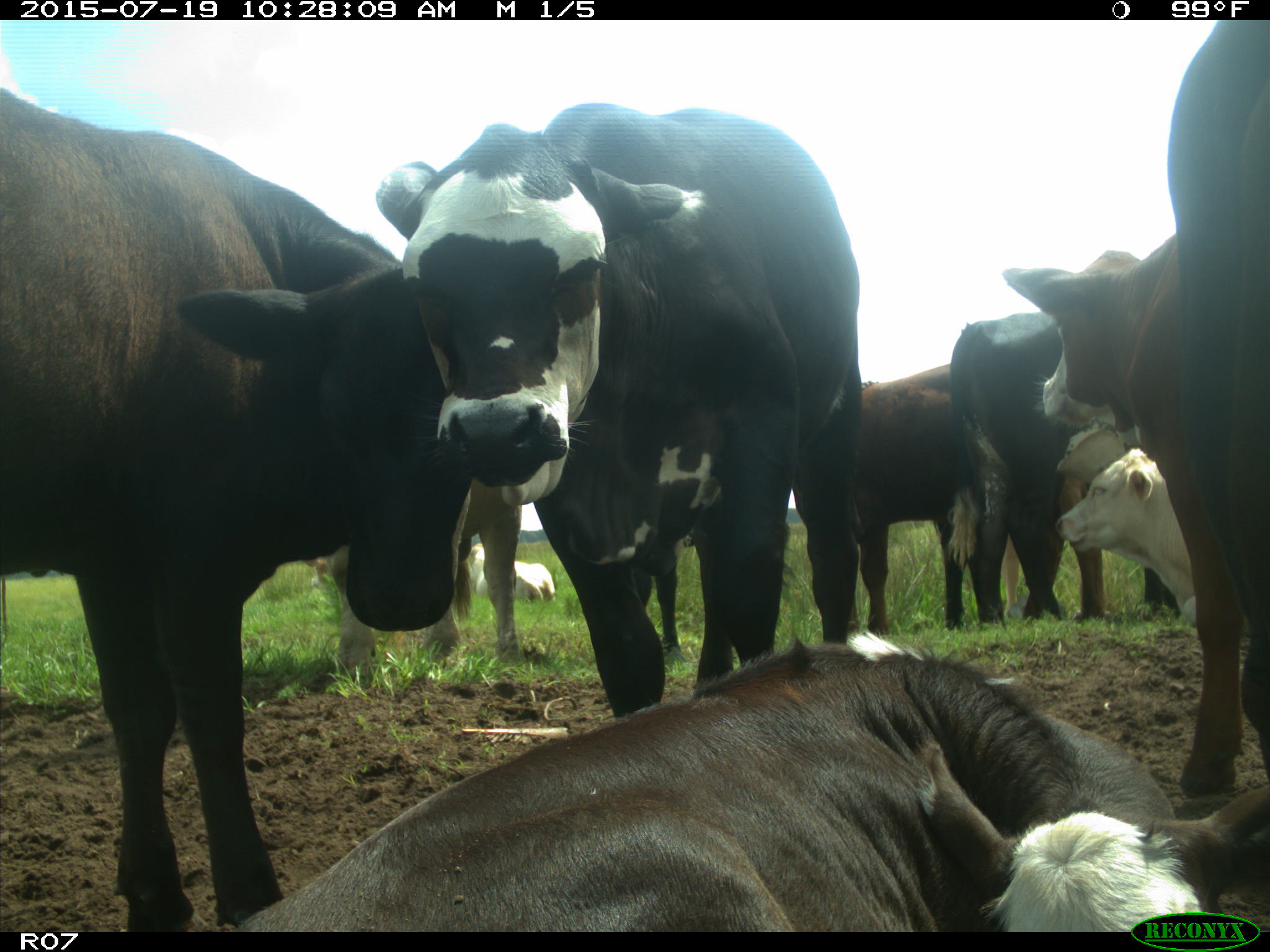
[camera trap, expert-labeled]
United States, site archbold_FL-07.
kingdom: Animalia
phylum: Chordata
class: Mammalia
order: Artiodactyla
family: Bovidae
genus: Bos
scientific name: Bos taurus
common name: domestic cow